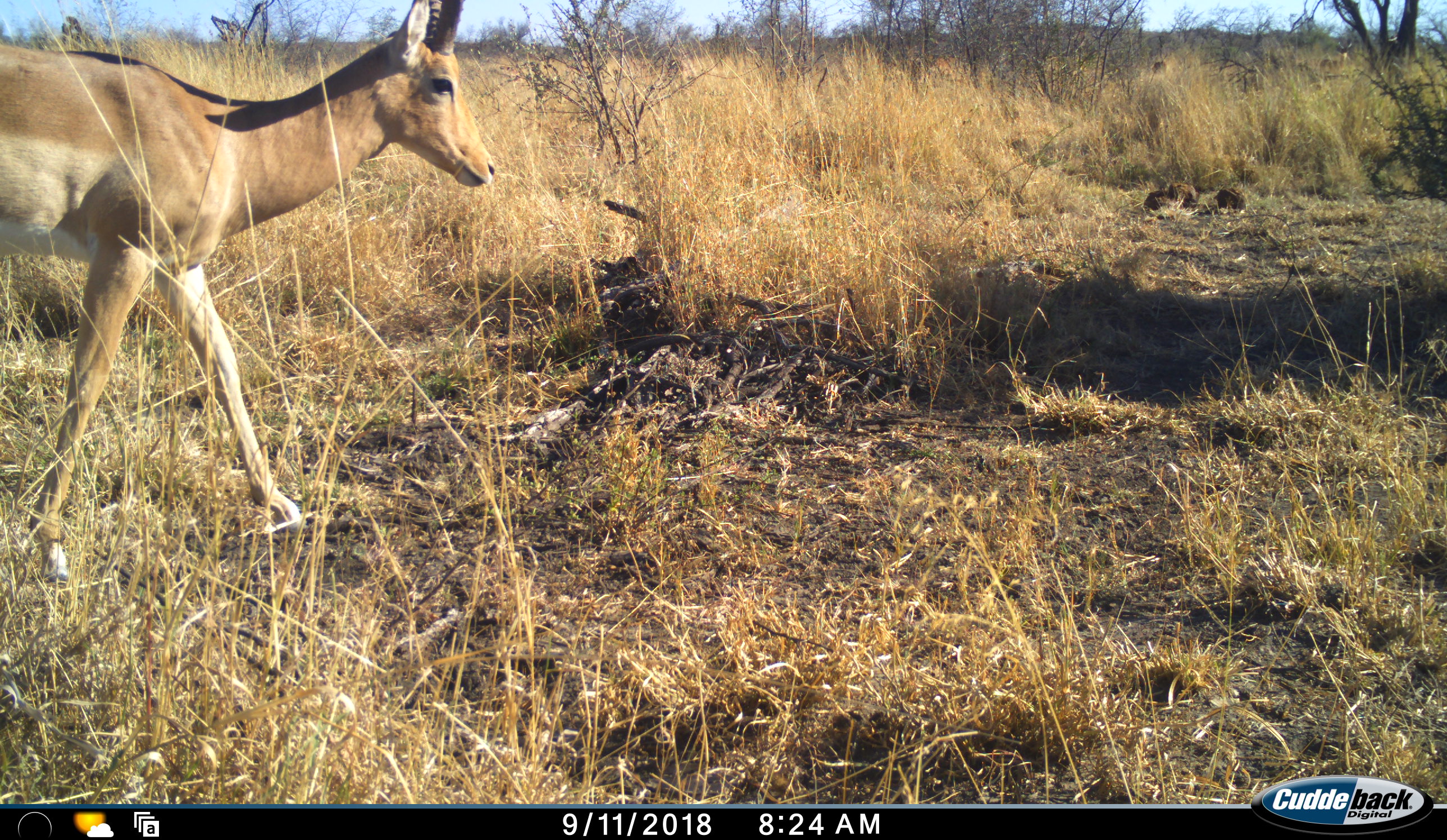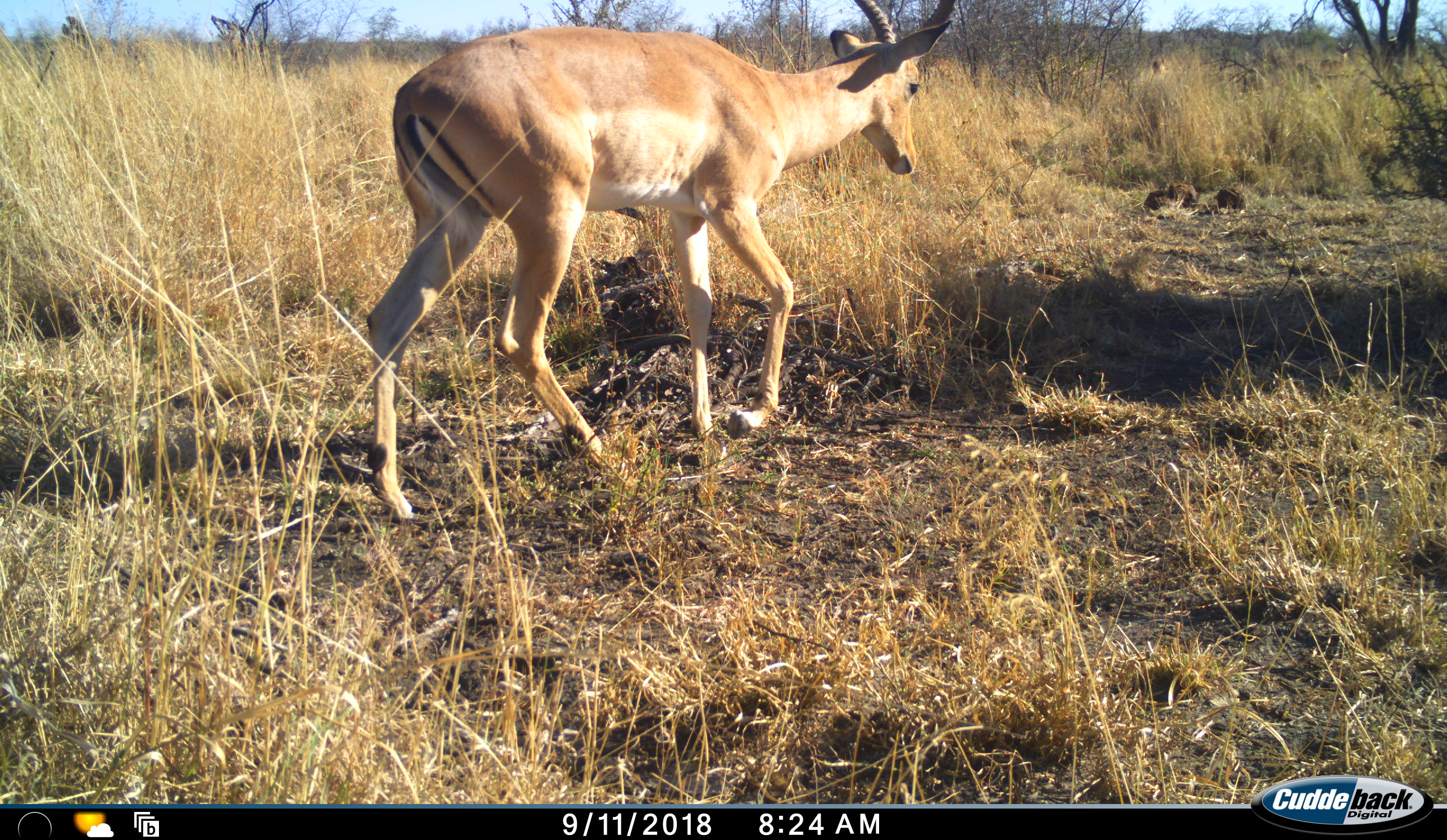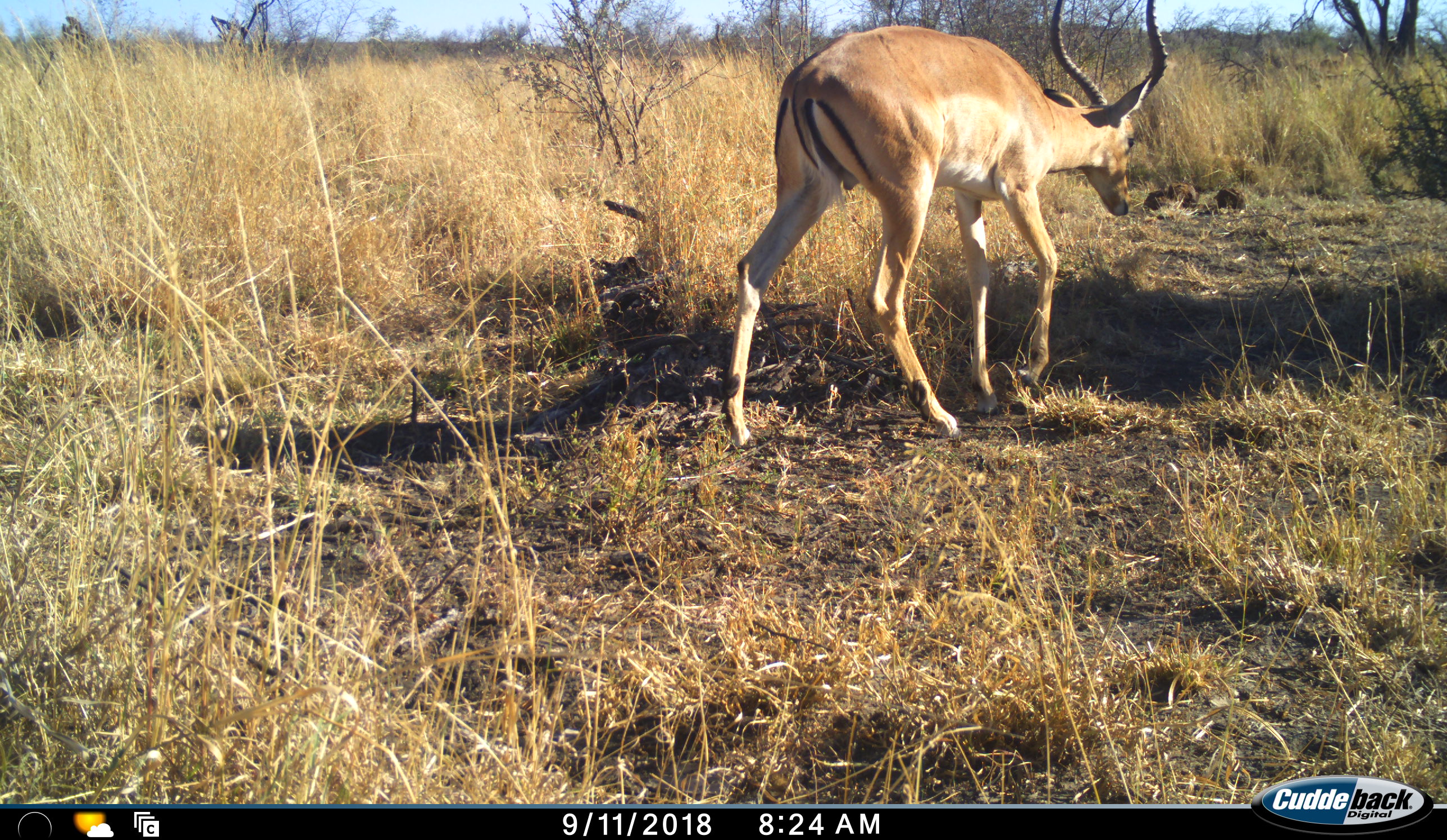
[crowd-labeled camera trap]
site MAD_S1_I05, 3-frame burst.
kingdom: Animalia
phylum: Chordata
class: Mammalia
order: Artiodactyla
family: Bovidae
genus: Aepyceros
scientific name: Aepyceros melampus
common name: impala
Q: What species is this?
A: Impala (Aepyceros melampus).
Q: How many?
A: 1.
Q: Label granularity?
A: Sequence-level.